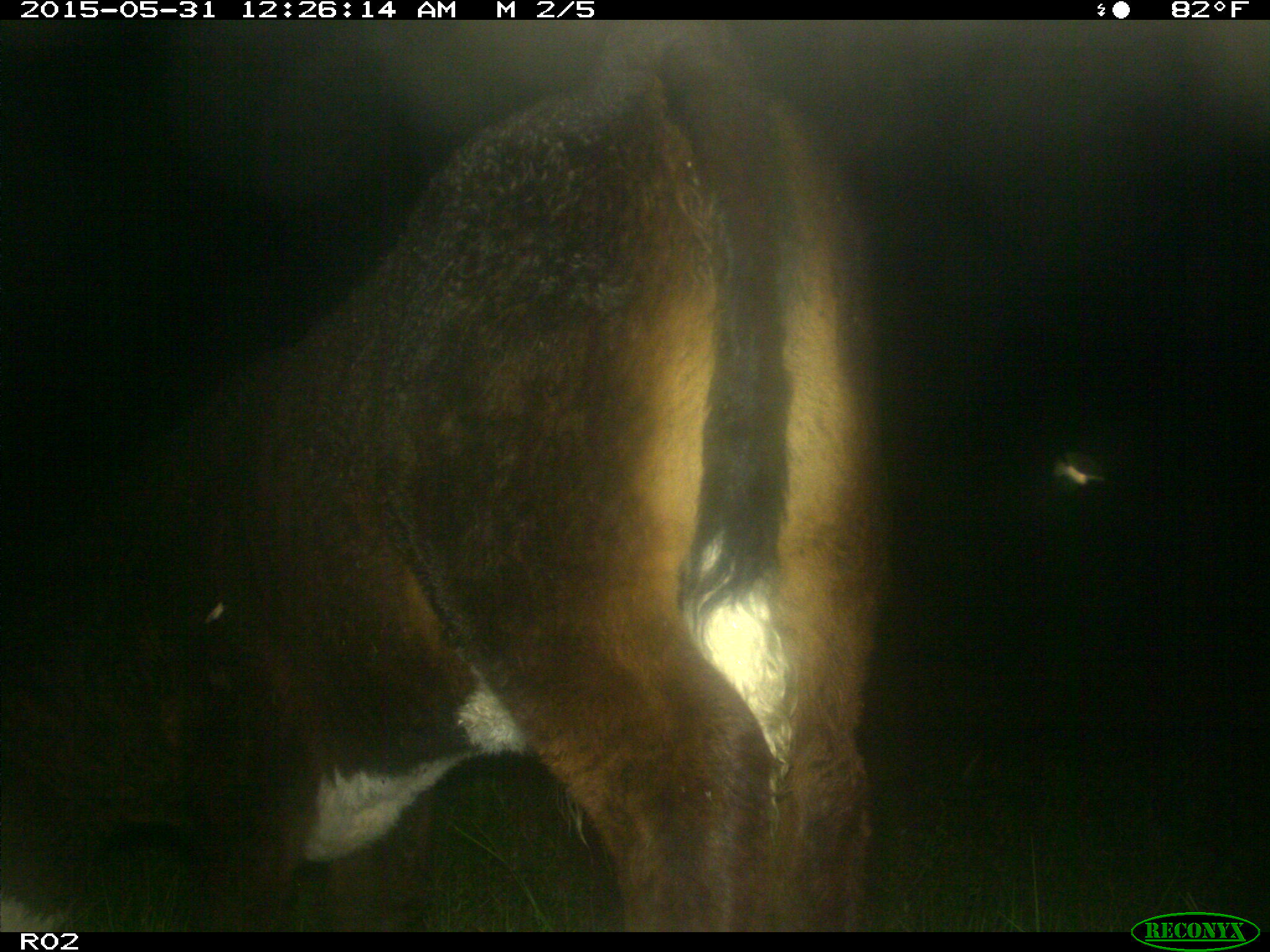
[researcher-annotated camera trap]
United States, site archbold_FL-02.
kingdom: Animalia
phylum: Chordata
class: Mammalia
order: Artiodactyla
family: Bovidae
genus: Bos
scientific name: Bos taurus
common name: domestic cow